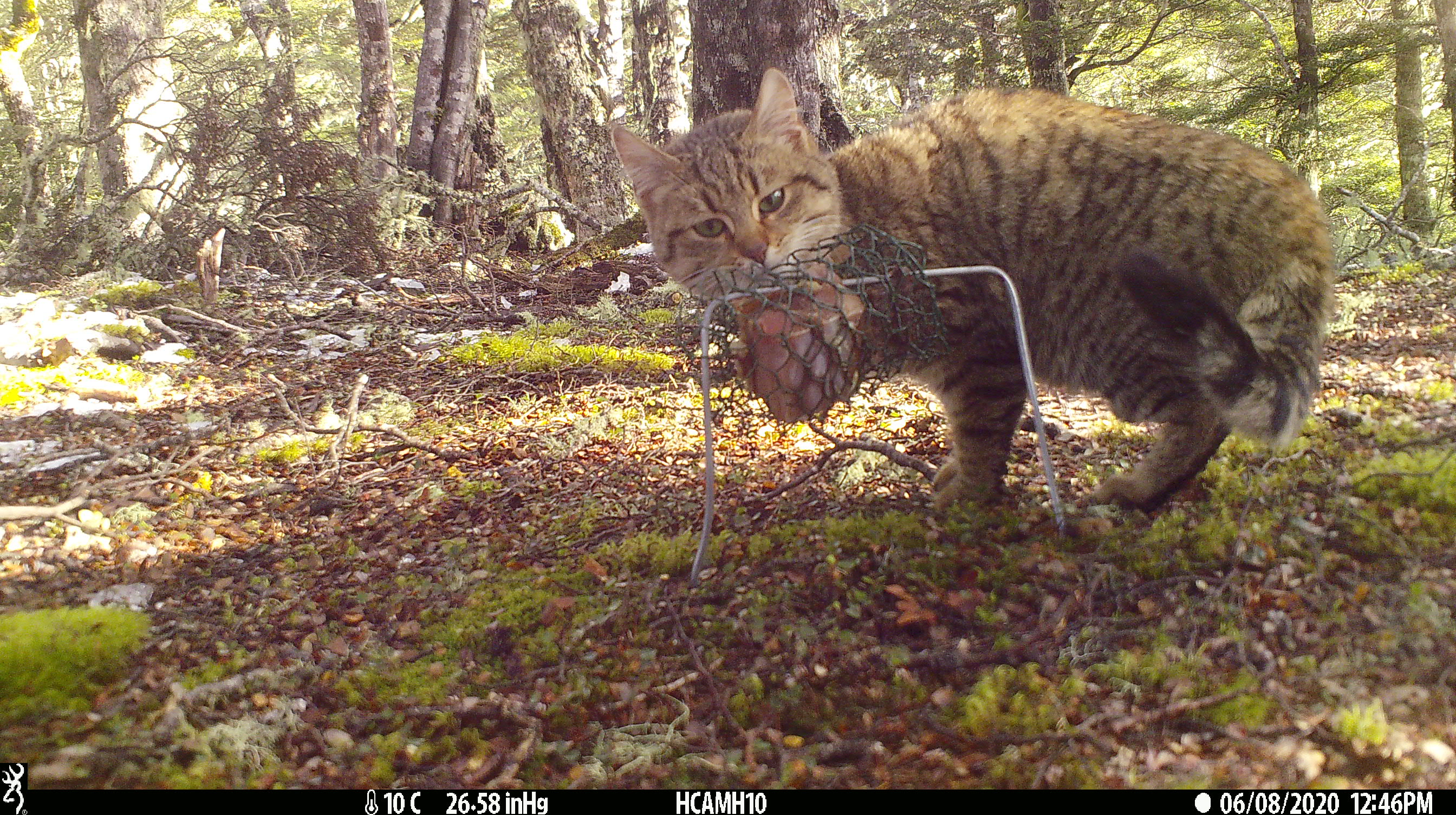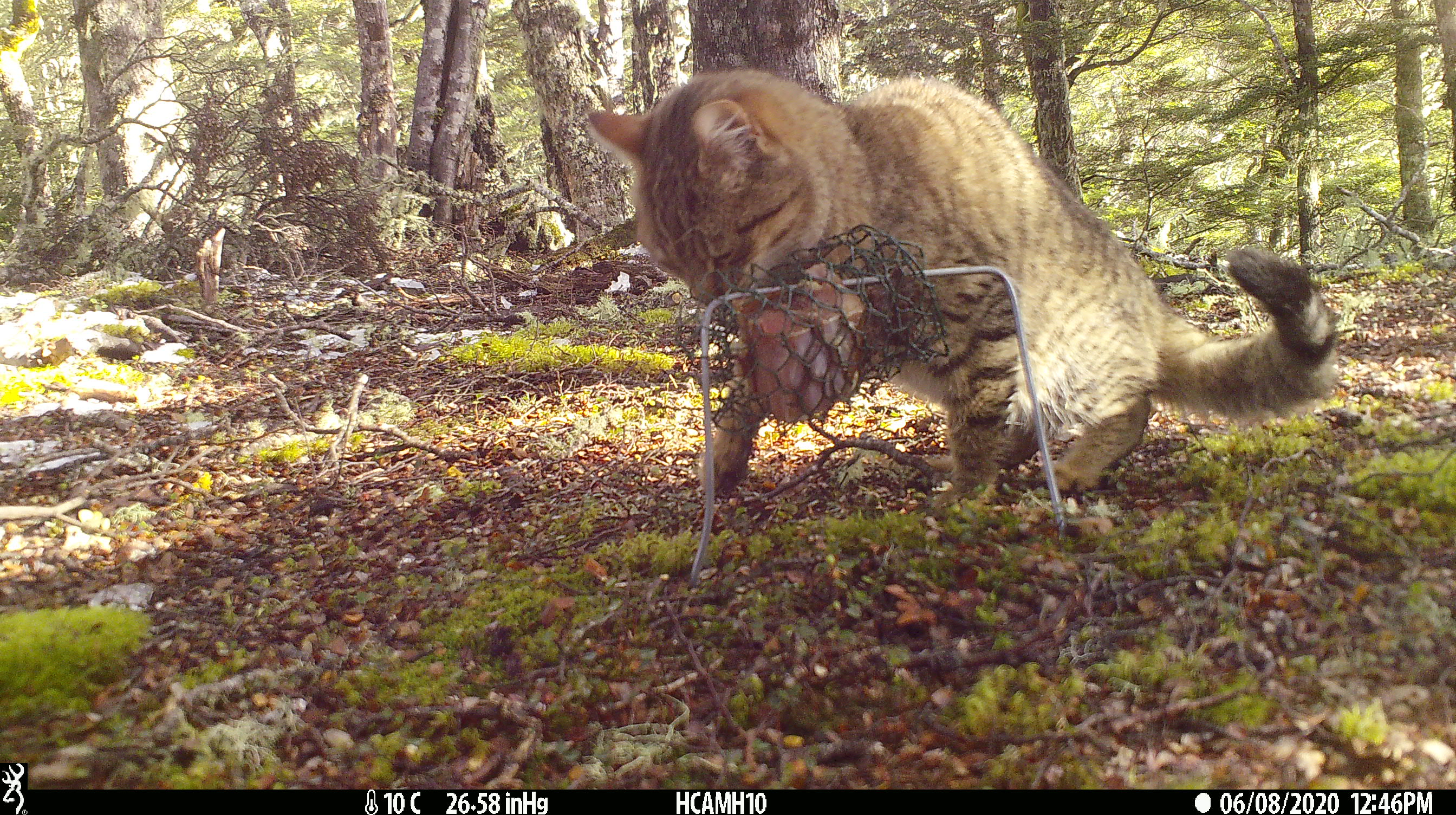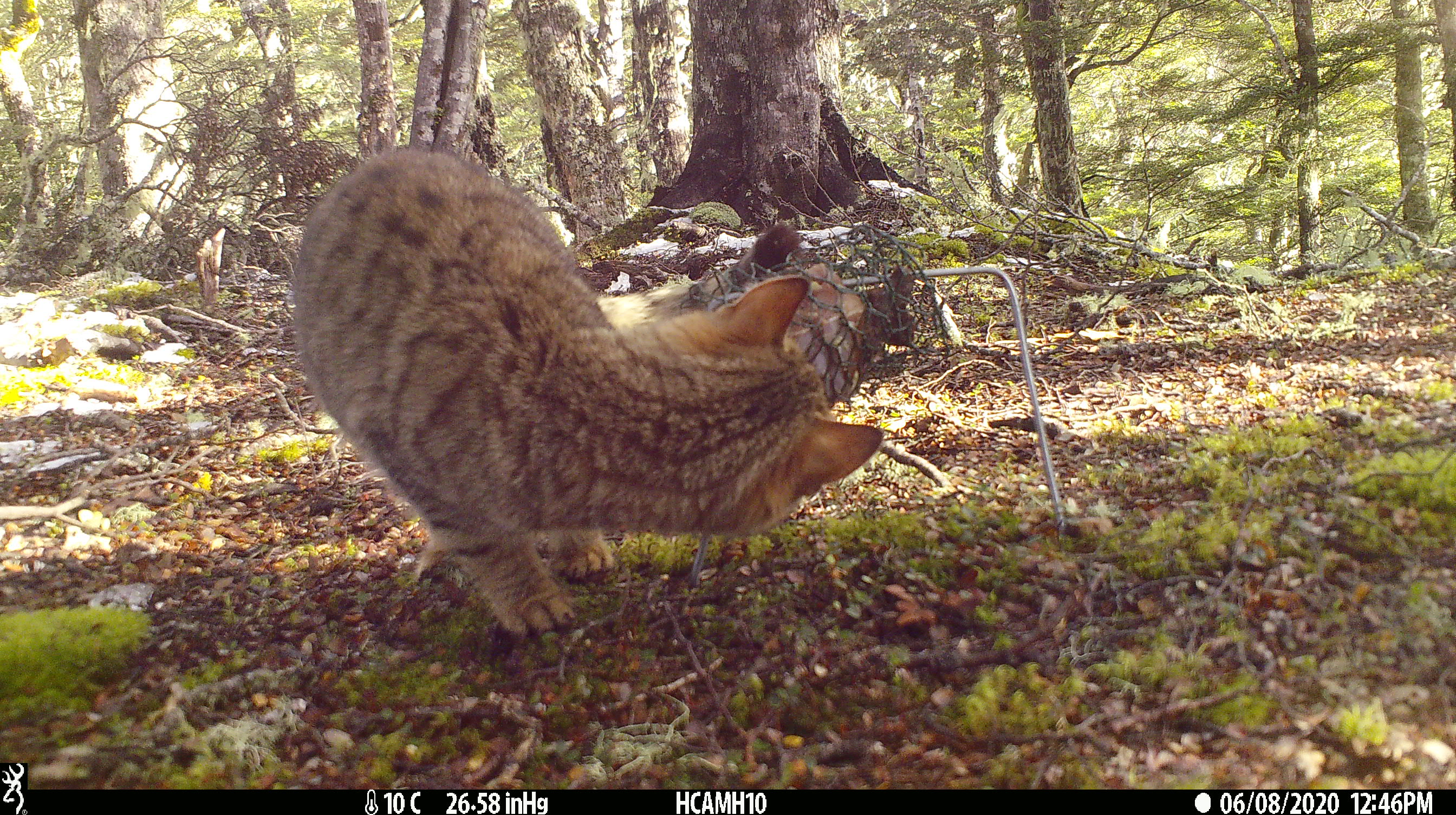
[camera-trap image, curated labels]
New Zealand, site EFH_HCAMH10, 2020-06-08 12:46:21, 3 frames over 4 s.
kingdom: Animalia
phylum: Chordata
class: Mammalia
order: Carnivora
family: Felidae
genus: Felis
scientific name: Felis catus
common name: domestic cat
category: cat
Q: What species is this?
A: Cat (domestic cat) (Felis catus).